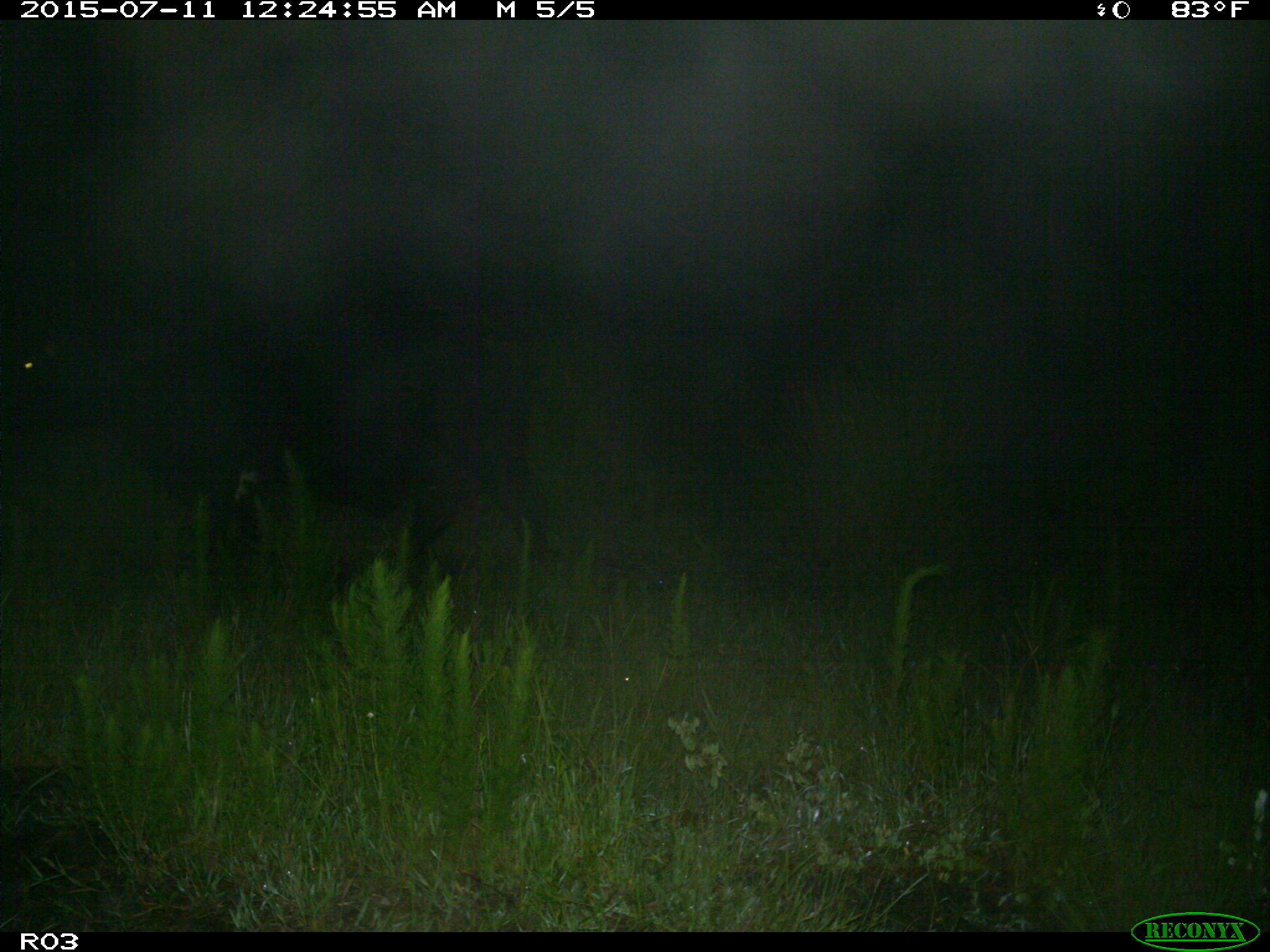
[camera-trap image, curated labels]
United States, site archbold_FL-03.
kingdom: Animalia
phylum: Chordata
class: Mammalia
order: Artiodactyla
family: Bovidae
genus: Bos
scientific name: Bos taurus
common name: domestic cow